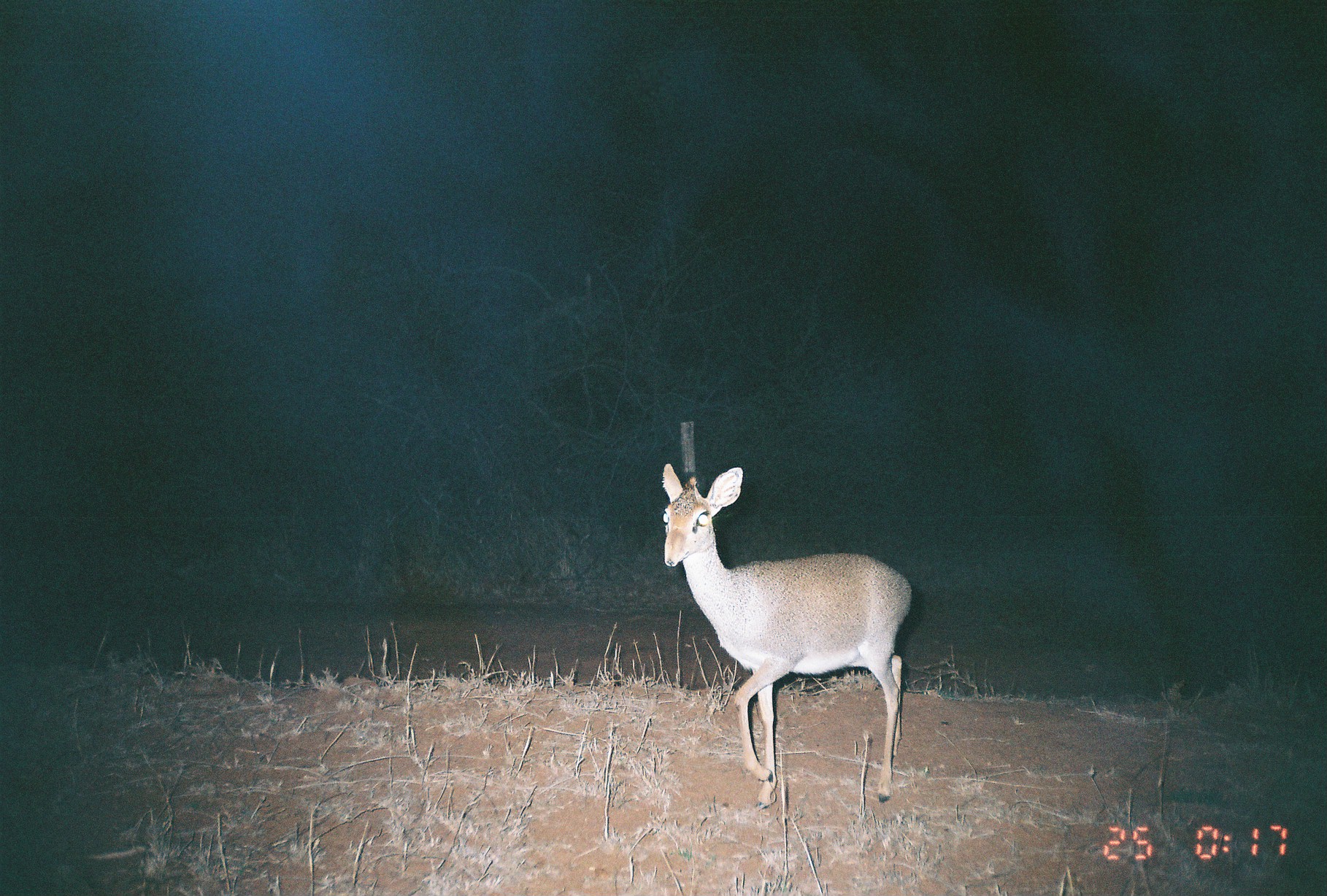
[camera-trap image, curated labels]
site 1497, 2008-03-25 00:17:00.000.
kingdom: Animalia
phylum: Chordata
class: Mammalia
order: Artiodactyla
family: Bovidae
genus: Madoqua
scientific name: Madoqua guentheri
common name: günther's dik-dik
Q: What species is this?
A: Madoqua guentheri (günther's dik-dik).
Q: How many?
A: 1.